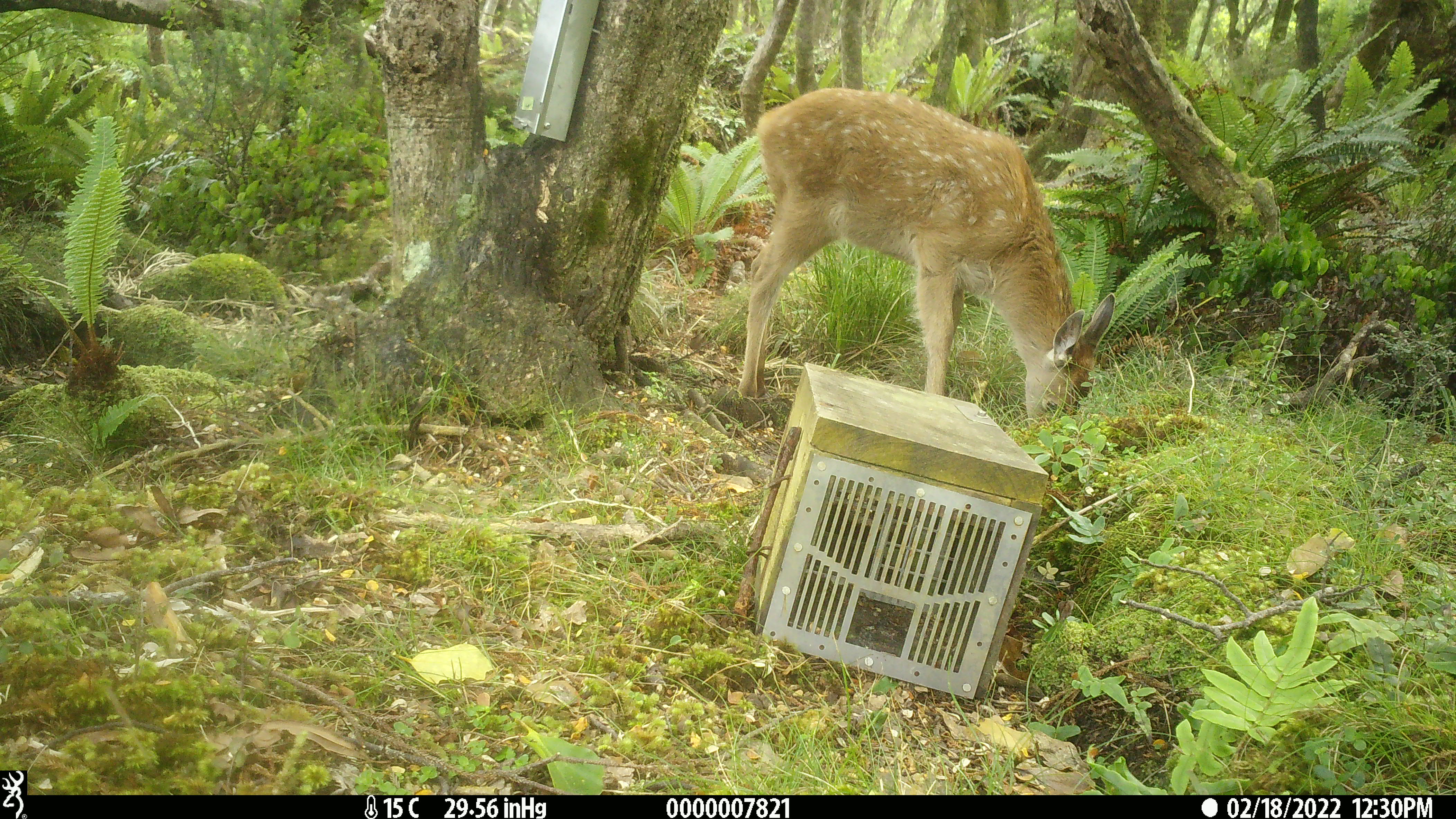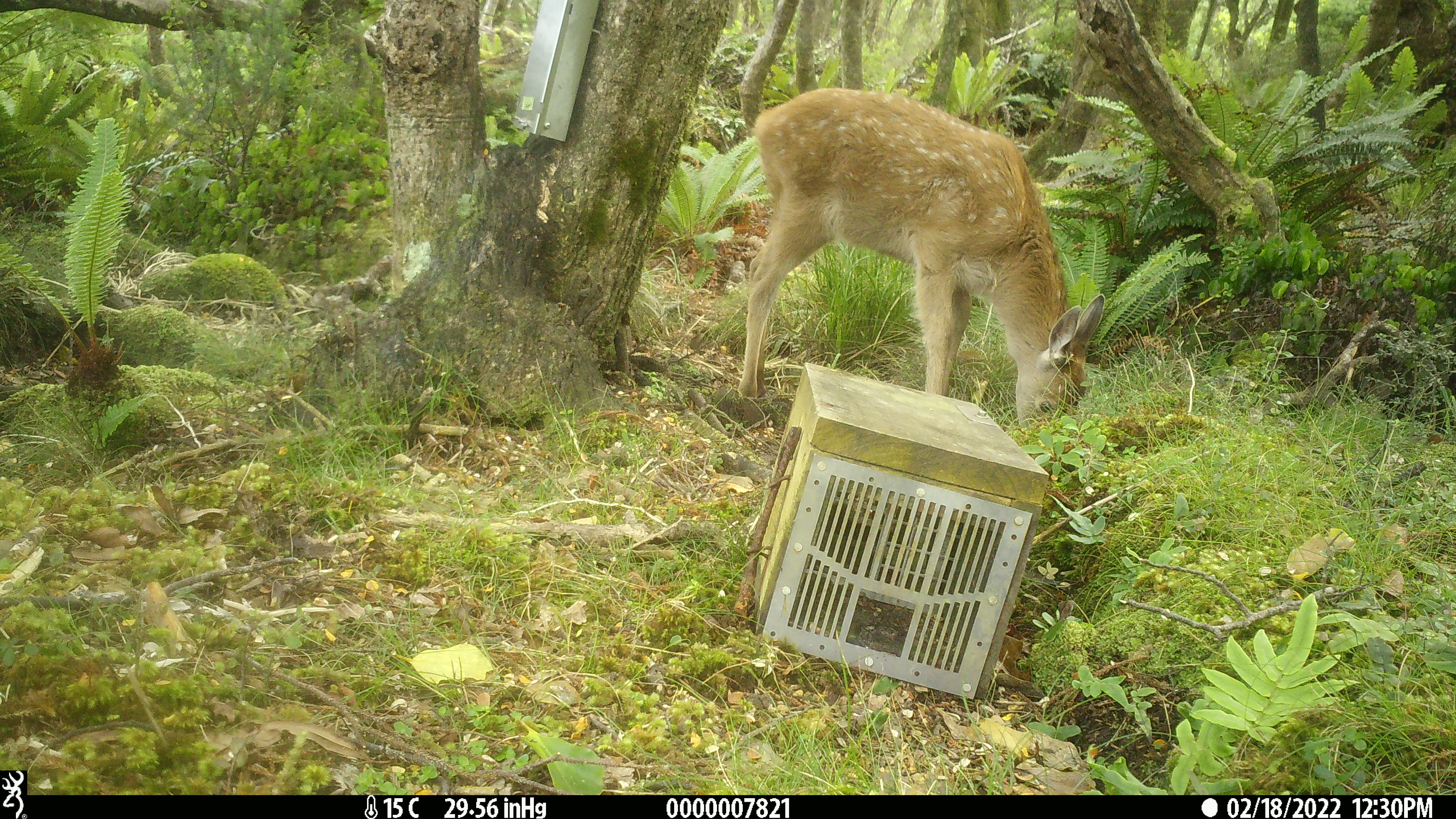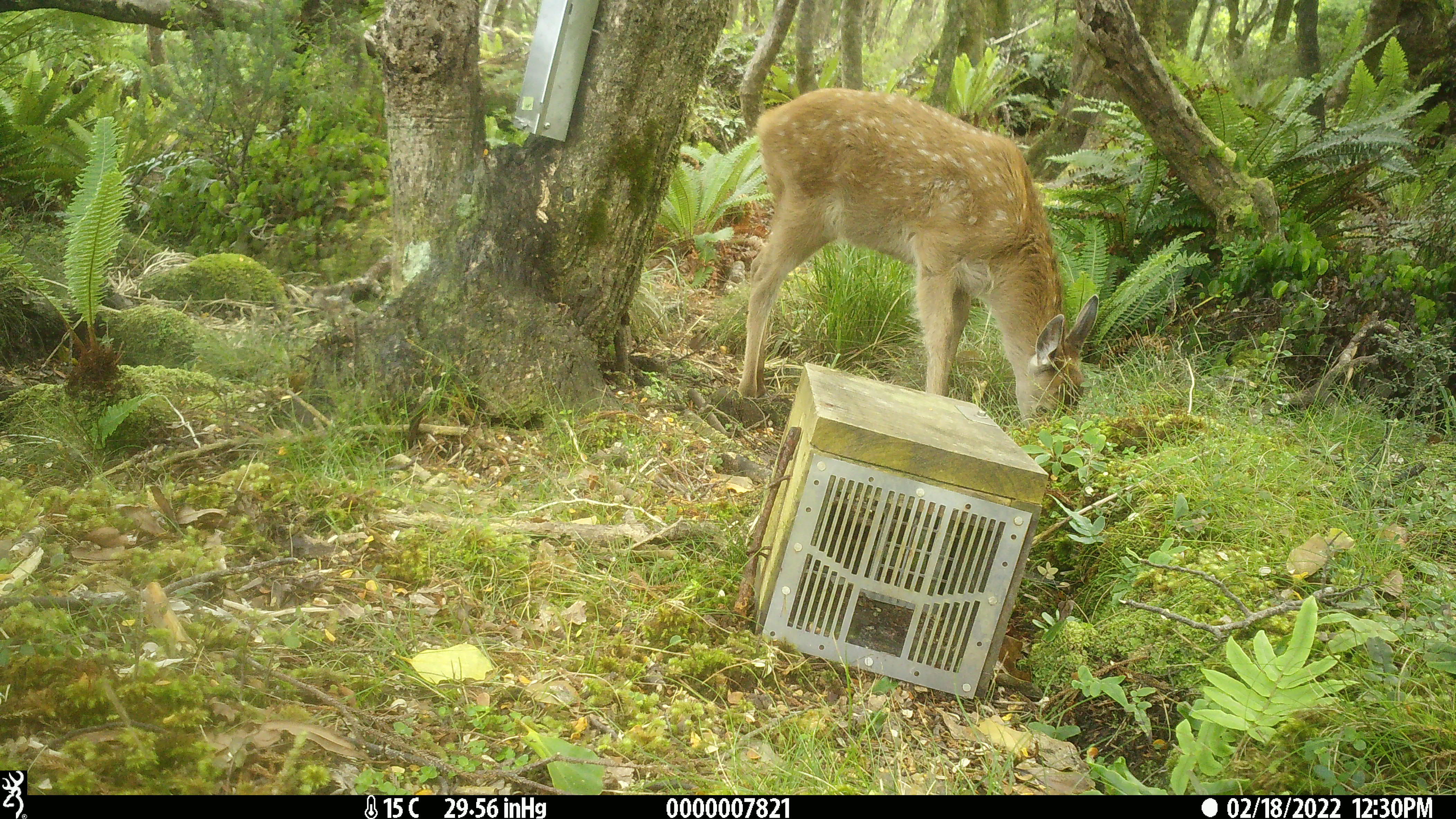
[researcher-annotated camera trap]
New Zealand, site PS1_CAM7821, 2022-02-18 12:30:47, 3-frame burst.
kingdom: Animalia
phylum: Chordata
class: Mammalia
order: Artiodactyla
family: Cervidae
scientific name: Cervidae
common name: deer